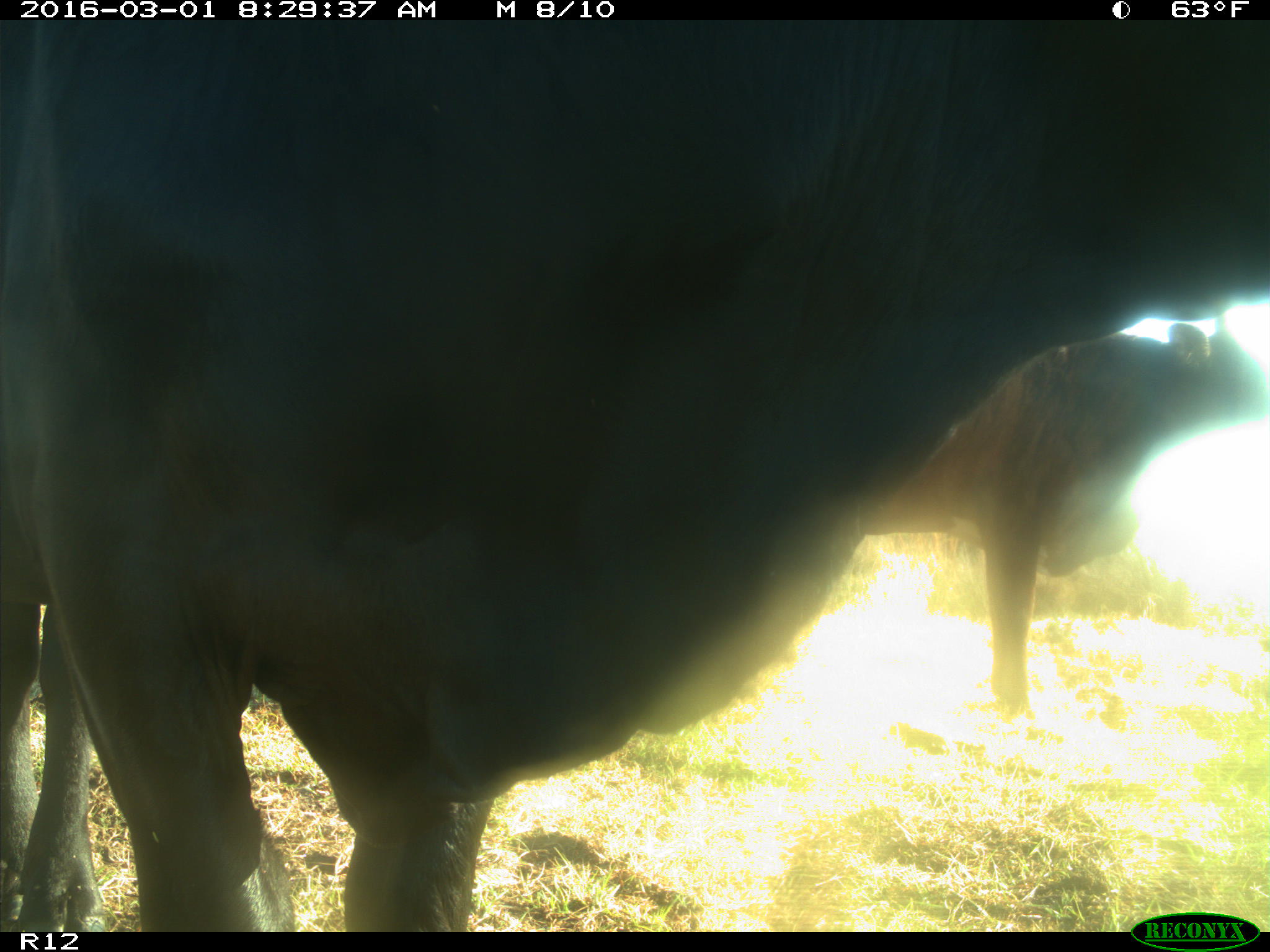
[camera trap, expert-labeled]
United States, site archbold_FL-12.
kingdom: Animalia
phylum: Chordata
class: Mammalia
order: Artiodactyla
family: Bovidae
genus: Bos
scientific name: Bos taurus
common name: domestic cow